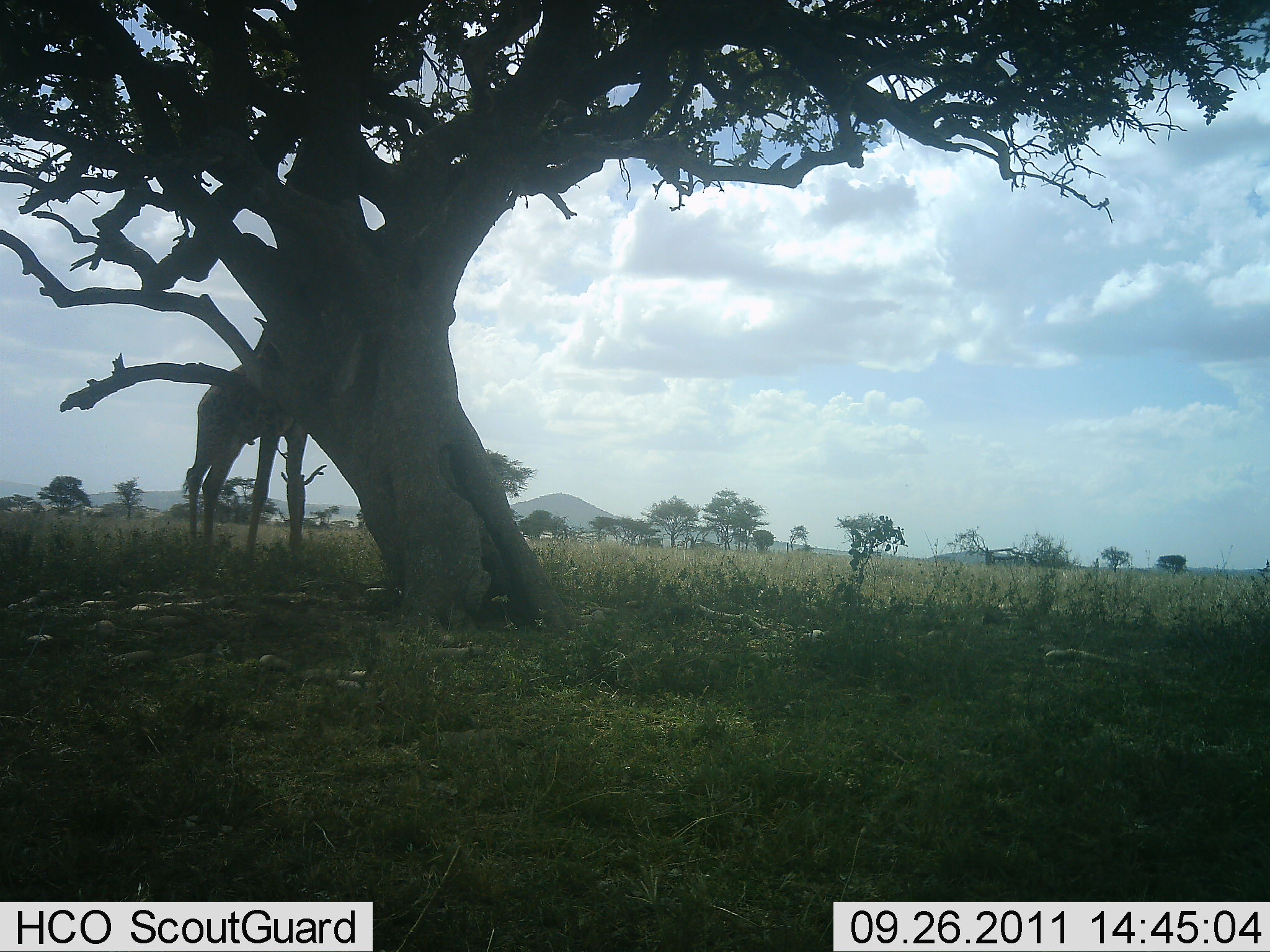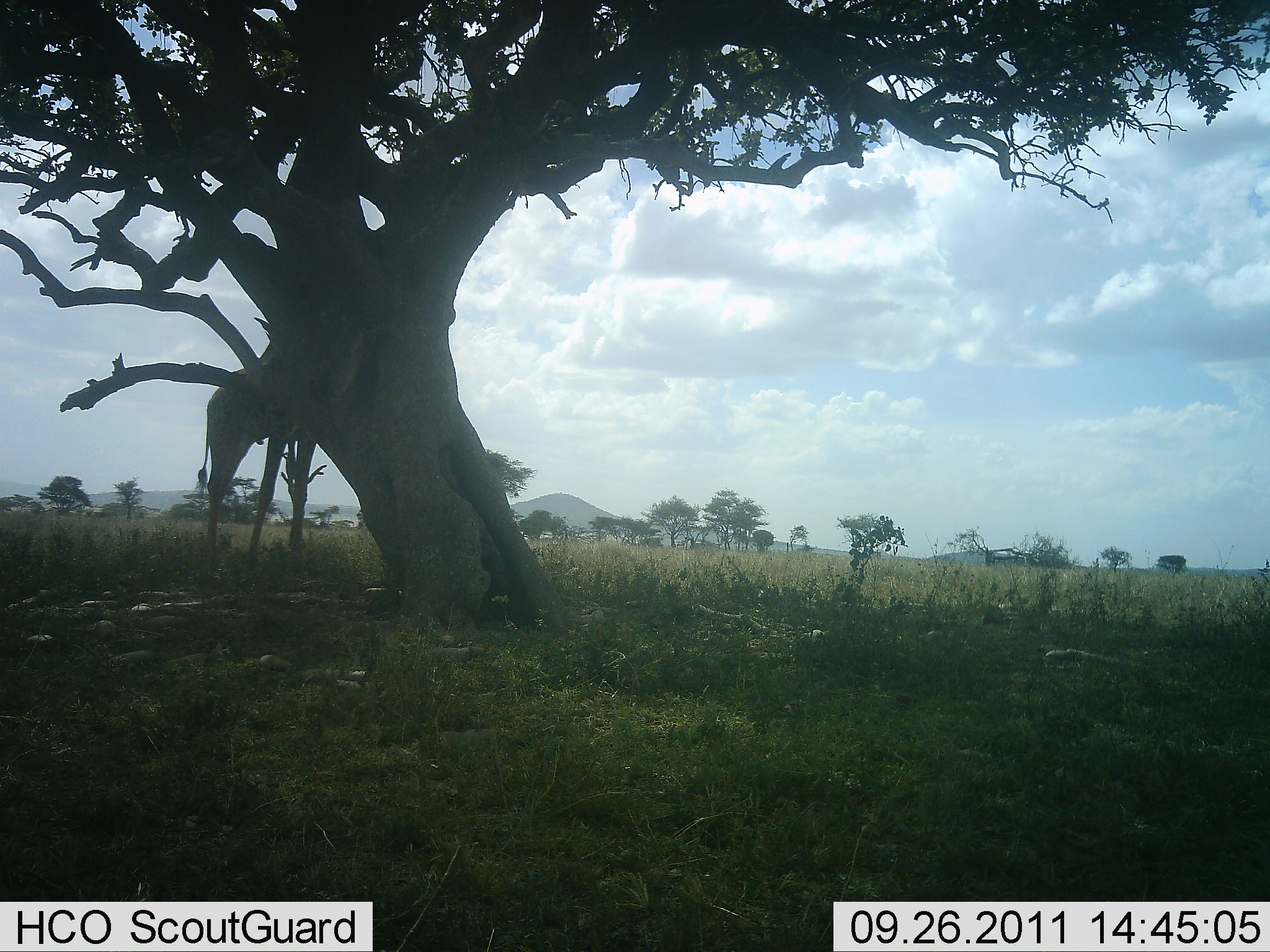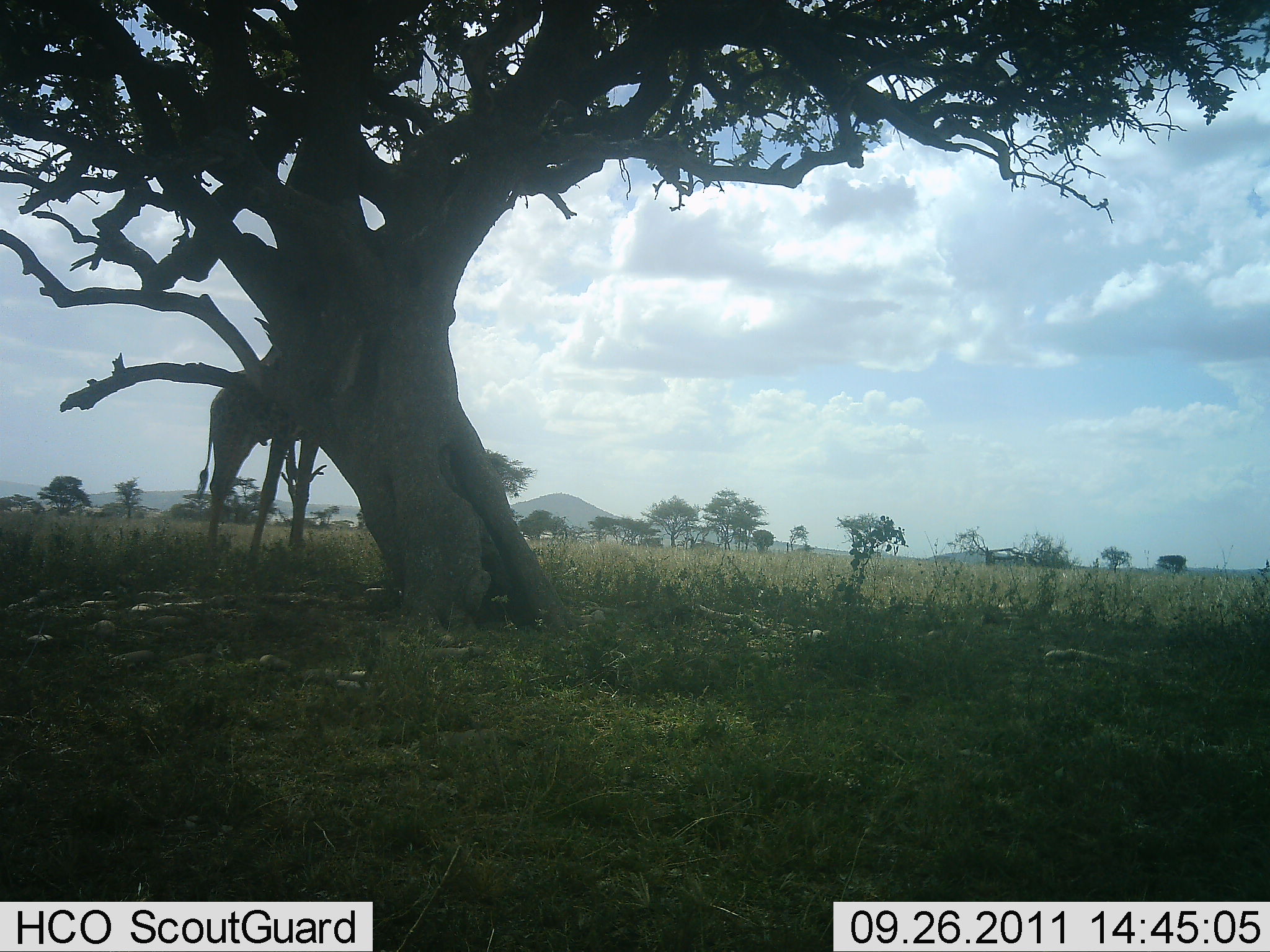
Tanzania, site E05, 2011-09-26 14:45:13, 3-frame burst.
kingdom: Animalia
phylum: Chordata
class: Mammalia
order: Artiodactyla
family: Giraffidae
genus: Giraffa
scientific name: Giraffa camelopardalis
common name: giraffe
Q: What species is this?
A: Giraffe (Giraffa camelopardalis).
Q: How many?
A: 1.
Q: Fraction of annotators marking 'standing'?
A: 77%.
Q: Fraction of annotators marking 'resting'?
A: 0%.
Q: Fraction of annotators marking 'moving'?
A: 0%.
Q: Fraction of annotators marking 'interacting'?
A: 0%.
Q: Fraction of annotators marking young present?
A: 0%.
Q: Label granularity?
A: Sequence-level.